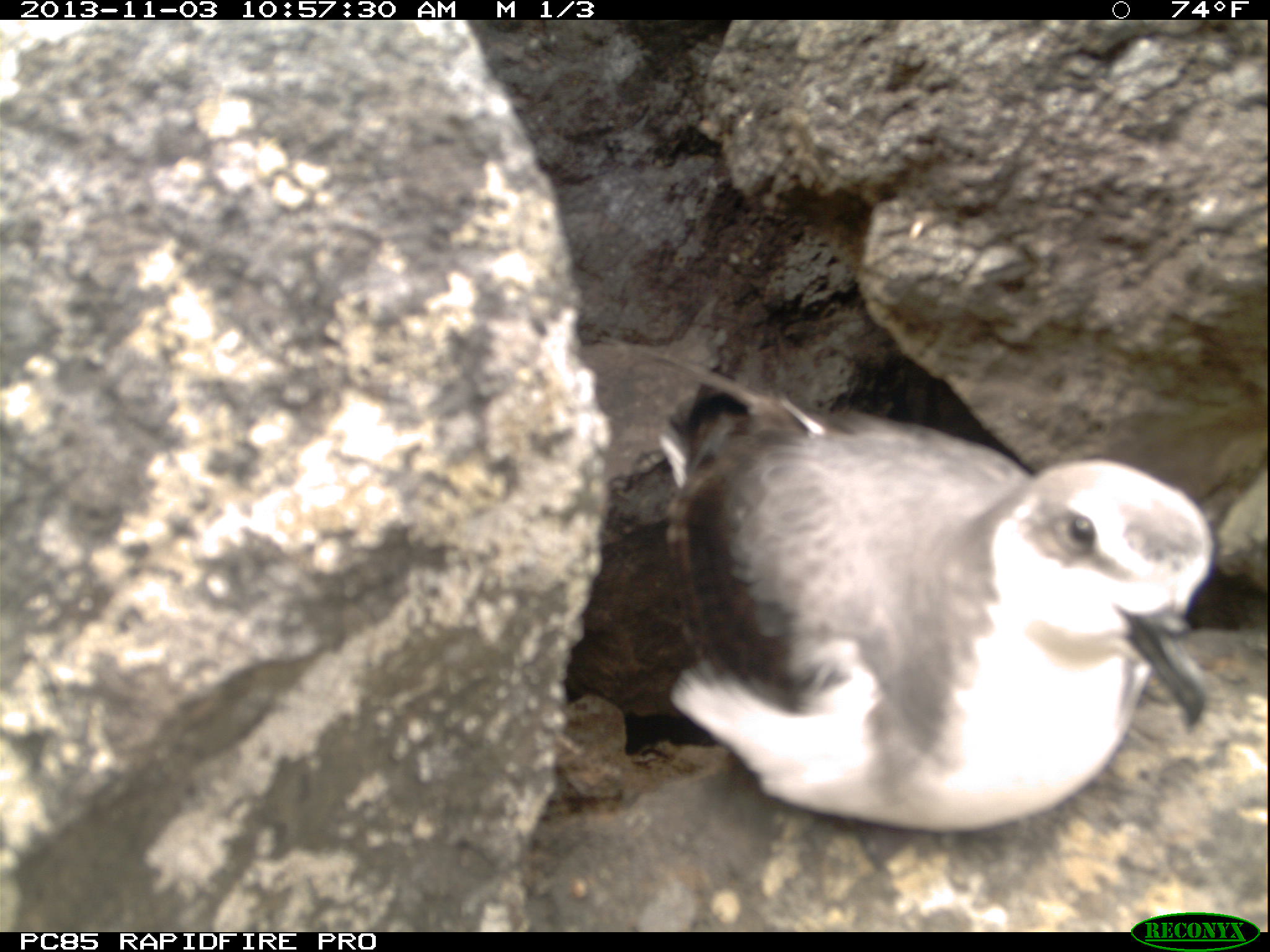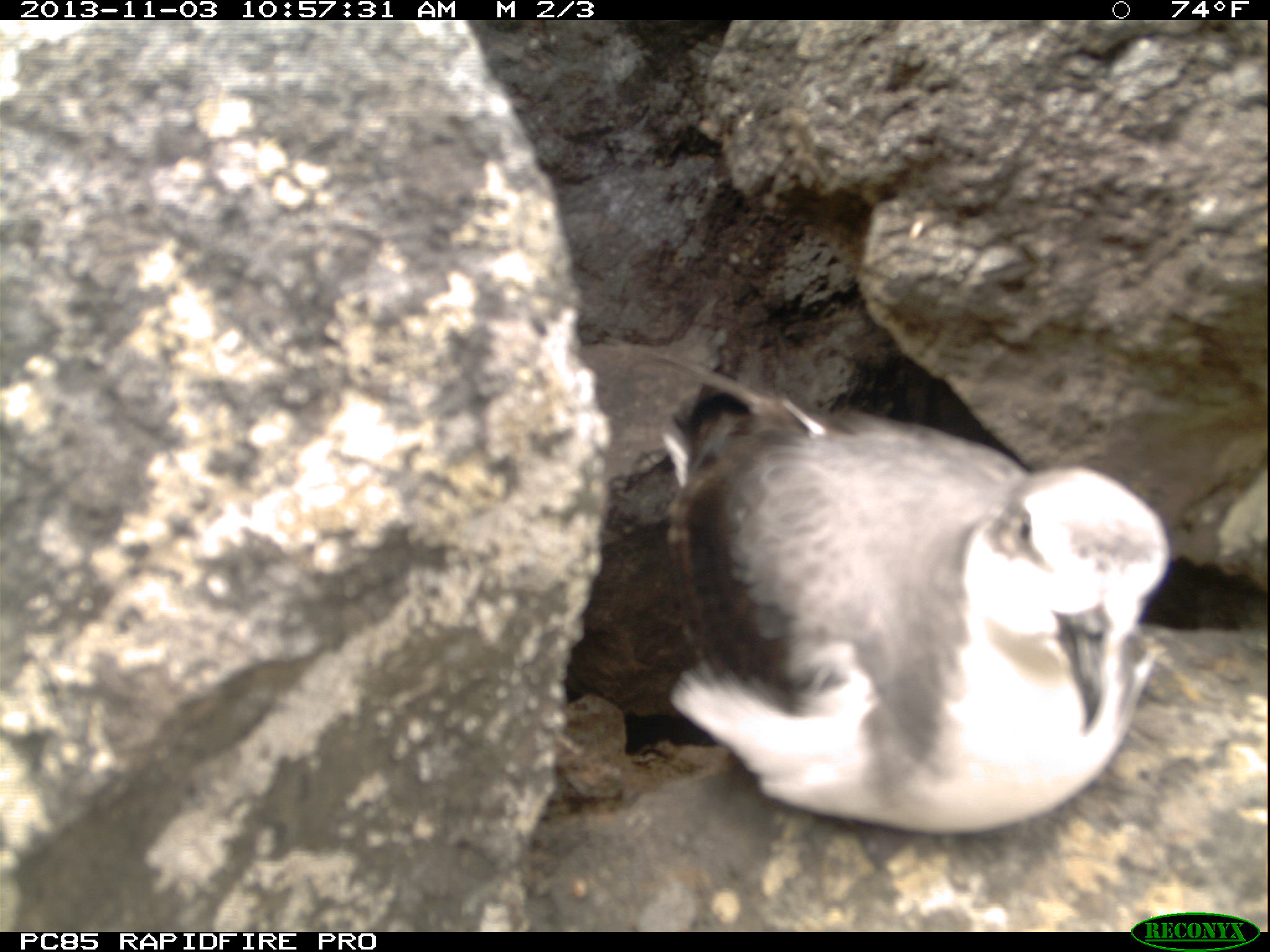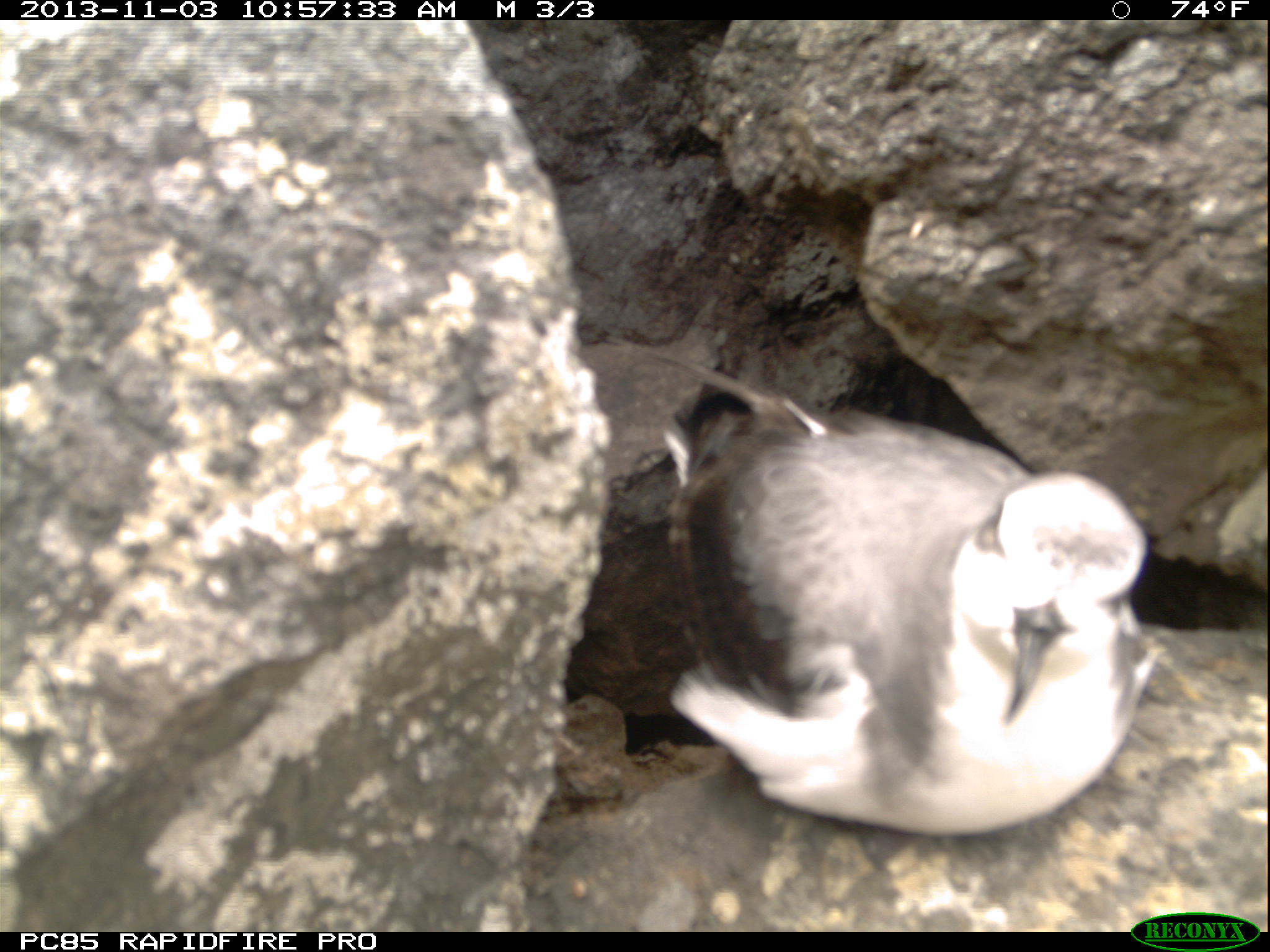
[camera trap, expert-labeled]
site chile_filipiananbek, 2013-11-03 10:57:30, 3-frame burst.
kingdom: Animalia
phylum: Chordata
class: Aves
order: Procellariiformes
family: Procellariidae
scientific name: Procellariidae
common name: petrel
Petrel (Procellariidae).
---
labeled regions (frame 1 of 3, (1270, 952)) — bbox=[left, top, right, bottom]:
petrel: bbox=[632, 380, 1226, 837]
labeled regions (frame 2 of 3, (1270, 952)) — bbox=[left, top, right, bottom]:
petrel: bbox=[642, 374, 1172, 849]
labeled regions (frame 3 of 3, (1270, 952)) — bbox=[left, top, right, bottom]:
petrel: bbox=[650, 371, 1158, 849]